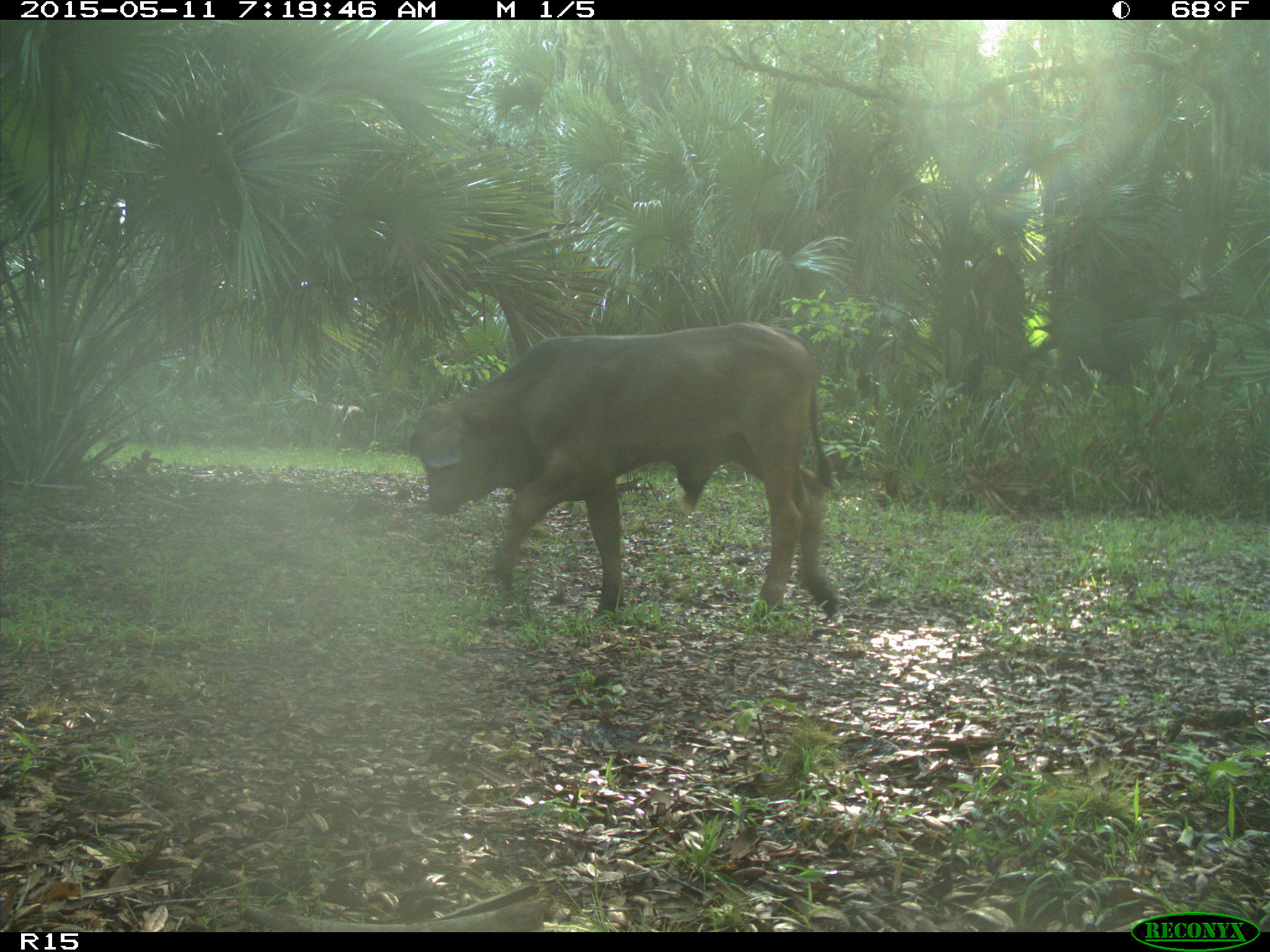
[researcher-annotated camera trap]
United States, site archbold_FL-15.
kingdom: Animalia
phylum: Chordata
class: Mammalia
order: Artiodactyla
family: Bovidae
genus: Bos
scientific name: Bos taurus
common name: domestic cow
Bos taurus (domestic cow).